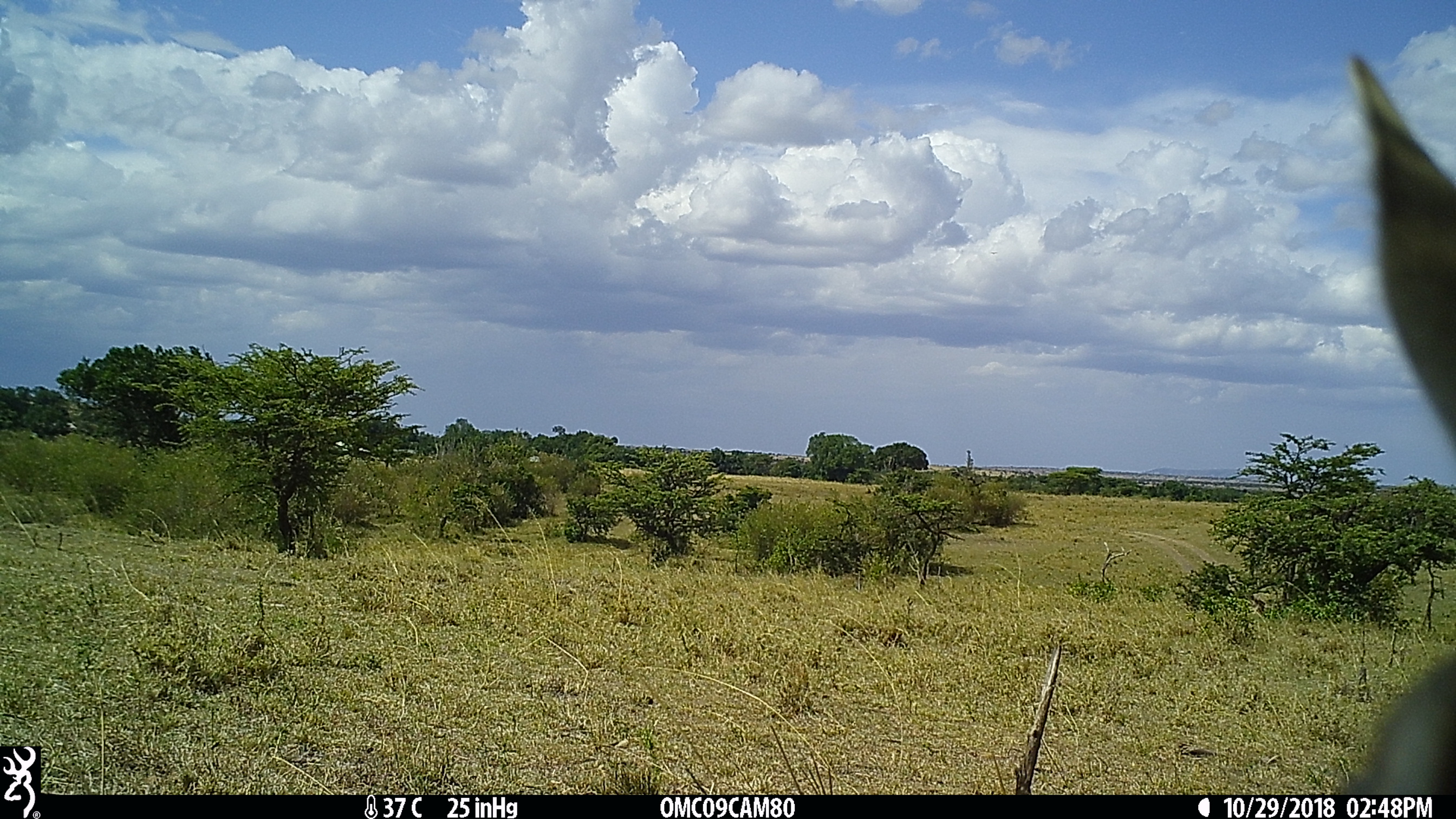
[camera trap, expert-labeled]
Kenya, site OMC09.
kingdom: Animalia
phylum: Chordata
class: Mammalia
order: Artiodactyla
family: Bovidae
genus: Eudorcas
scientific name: Eudorcas thomsonii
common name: thomon's gazelle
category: gazelle thomsons